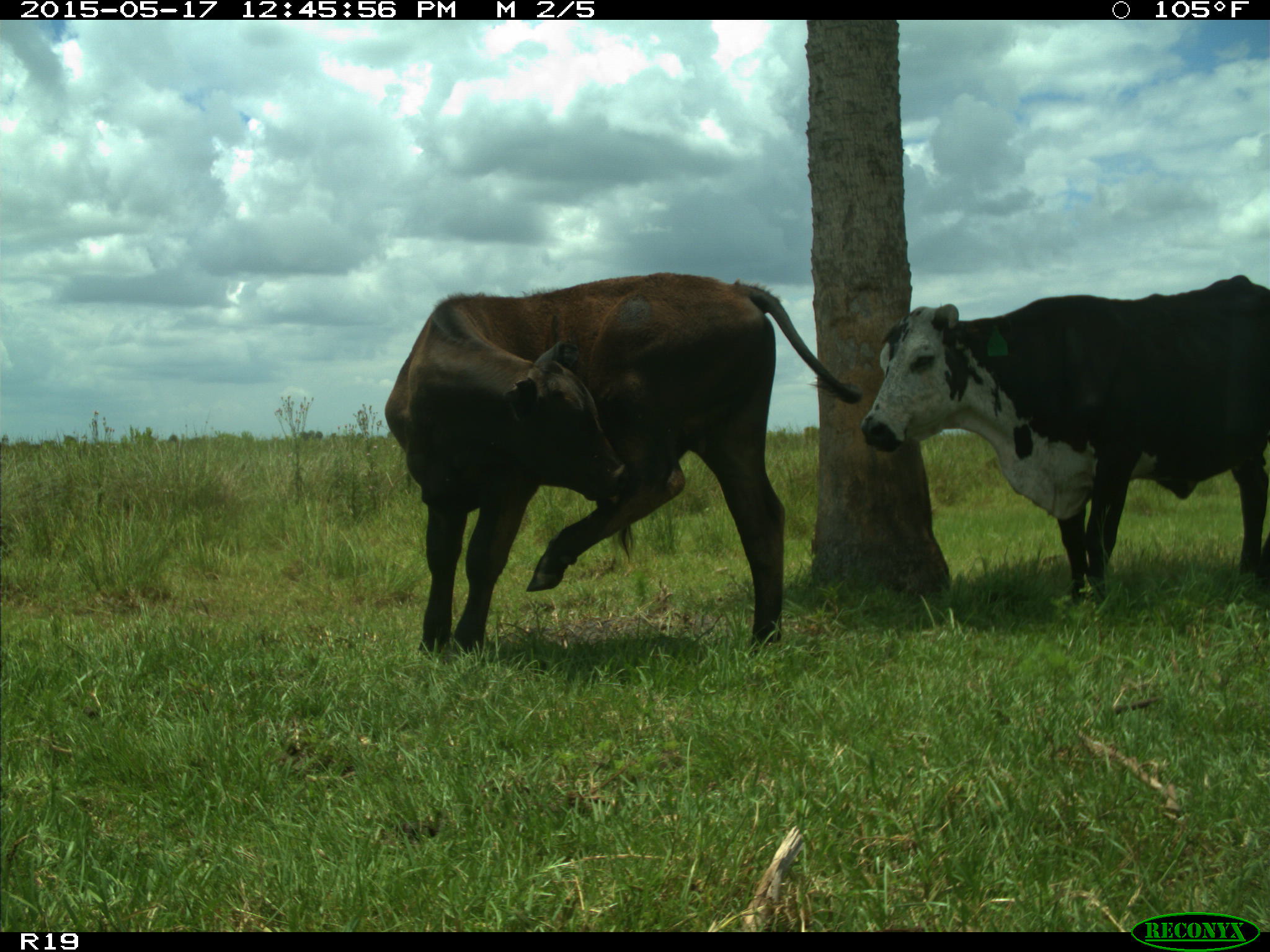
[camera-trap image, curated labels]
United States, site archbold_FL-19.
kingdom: Animalia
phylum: Chordata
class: Mammalia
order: Artiodactyla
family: Bovidae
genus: Bos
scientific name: Bos taurus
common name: domestic cow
Bos taurus (domestic cow).